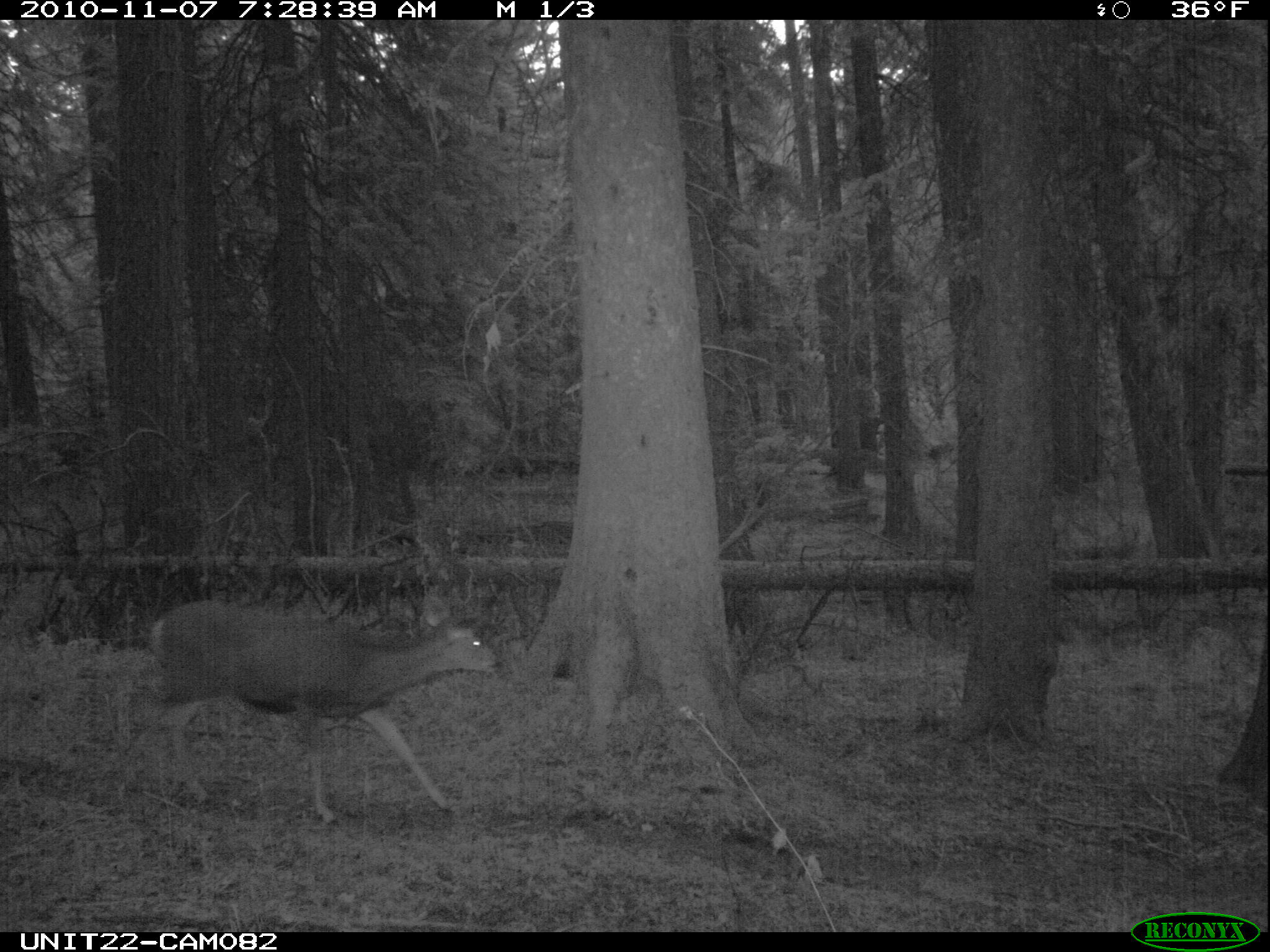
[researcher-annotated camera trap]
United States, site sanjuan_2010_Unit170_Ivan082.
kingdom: Animalia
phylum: Chordata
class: Mammalia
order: Artiodactyla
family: Cervidae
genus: Odocoileus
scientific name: Odocoileus hemionus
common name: mule deer